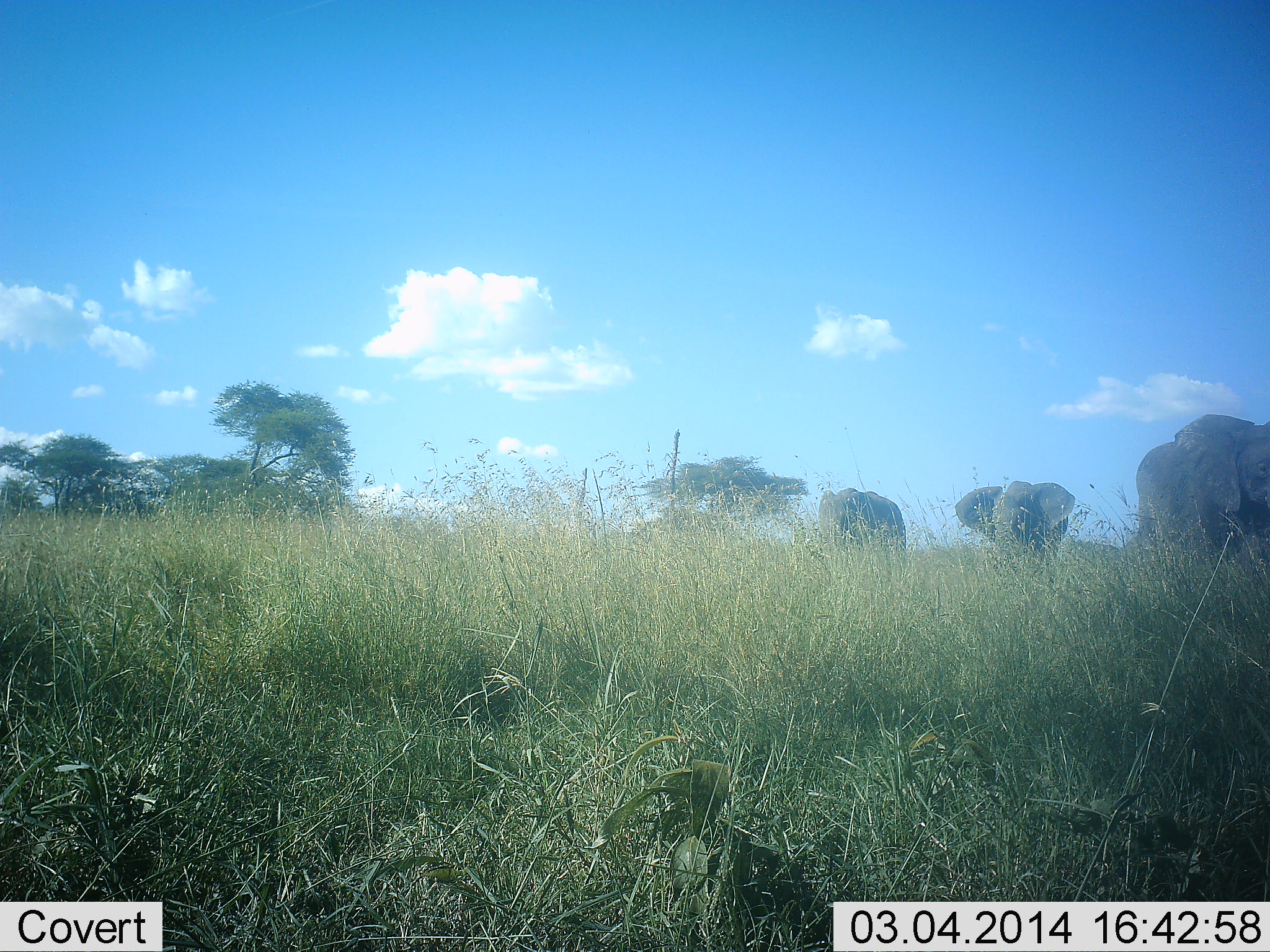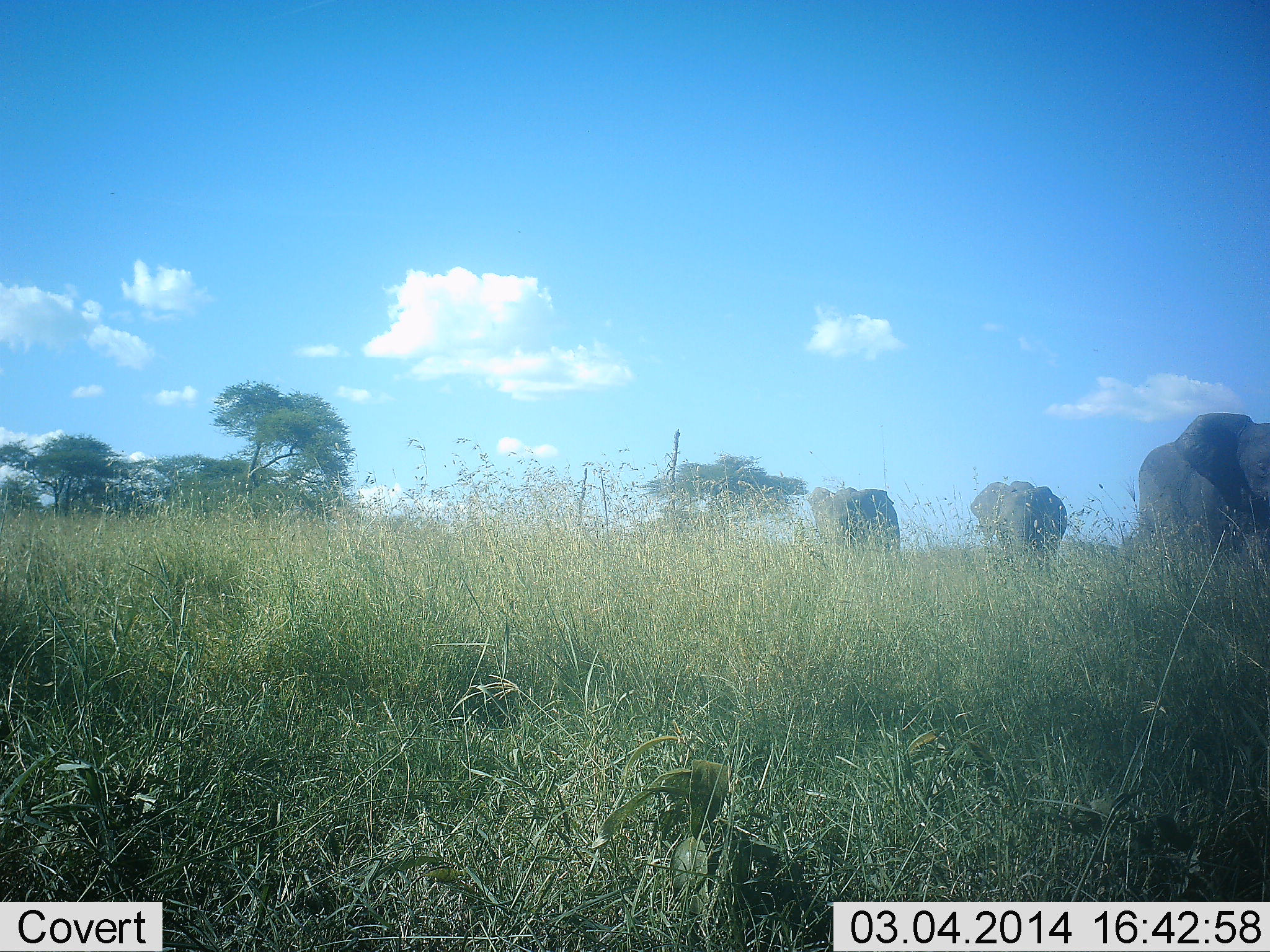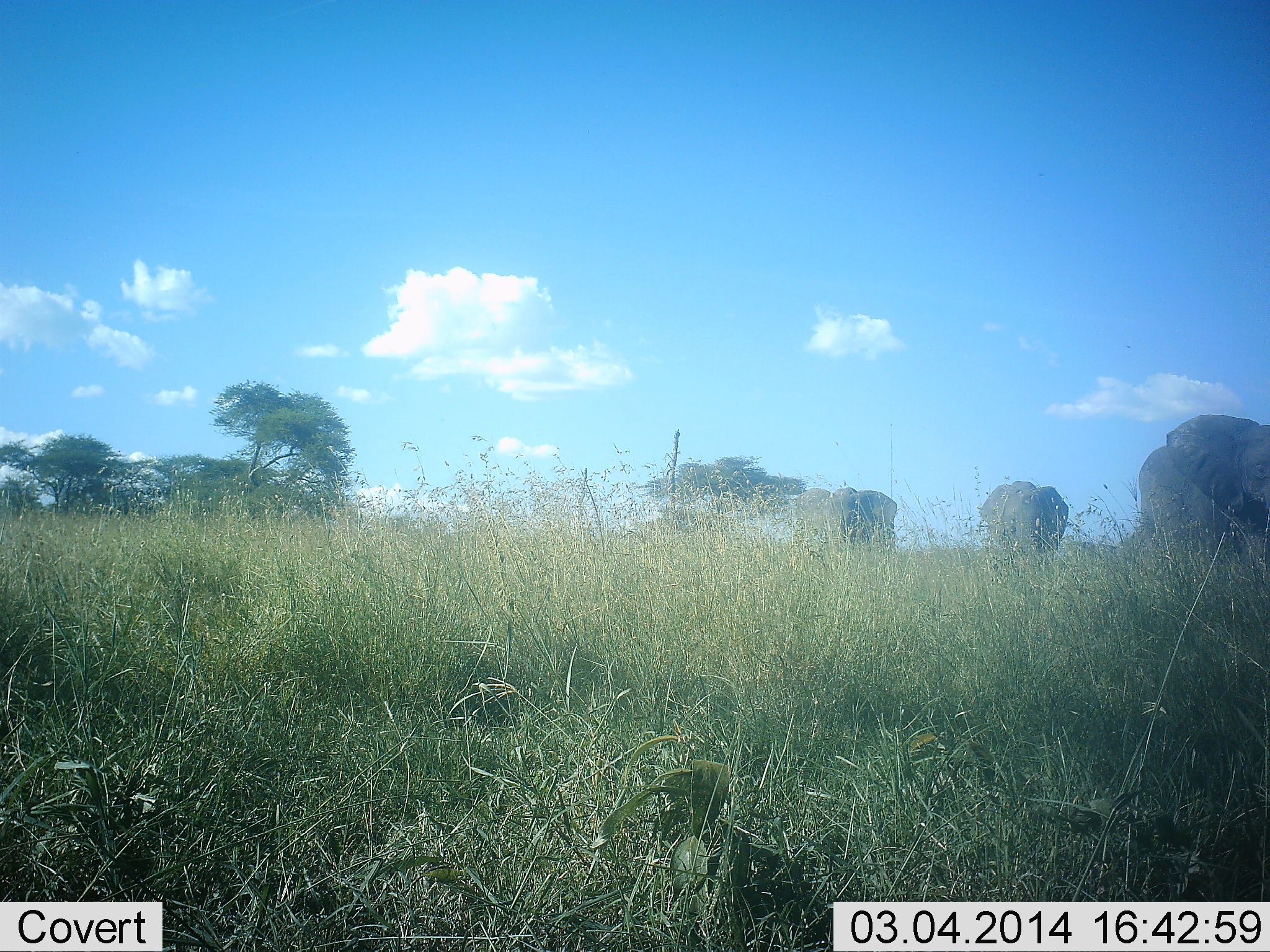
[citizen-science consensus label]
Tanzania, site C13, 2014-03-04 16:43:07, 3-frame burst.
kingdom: Animalia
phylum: Chordata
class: Mammalia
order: Proboscidea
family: Elephantidae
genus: Loxodonta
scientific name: Loxodonta africana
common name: african bush elephant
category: elephant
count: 3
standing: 70%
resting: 0%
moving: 10%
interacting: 0%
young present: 0%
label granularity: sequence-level